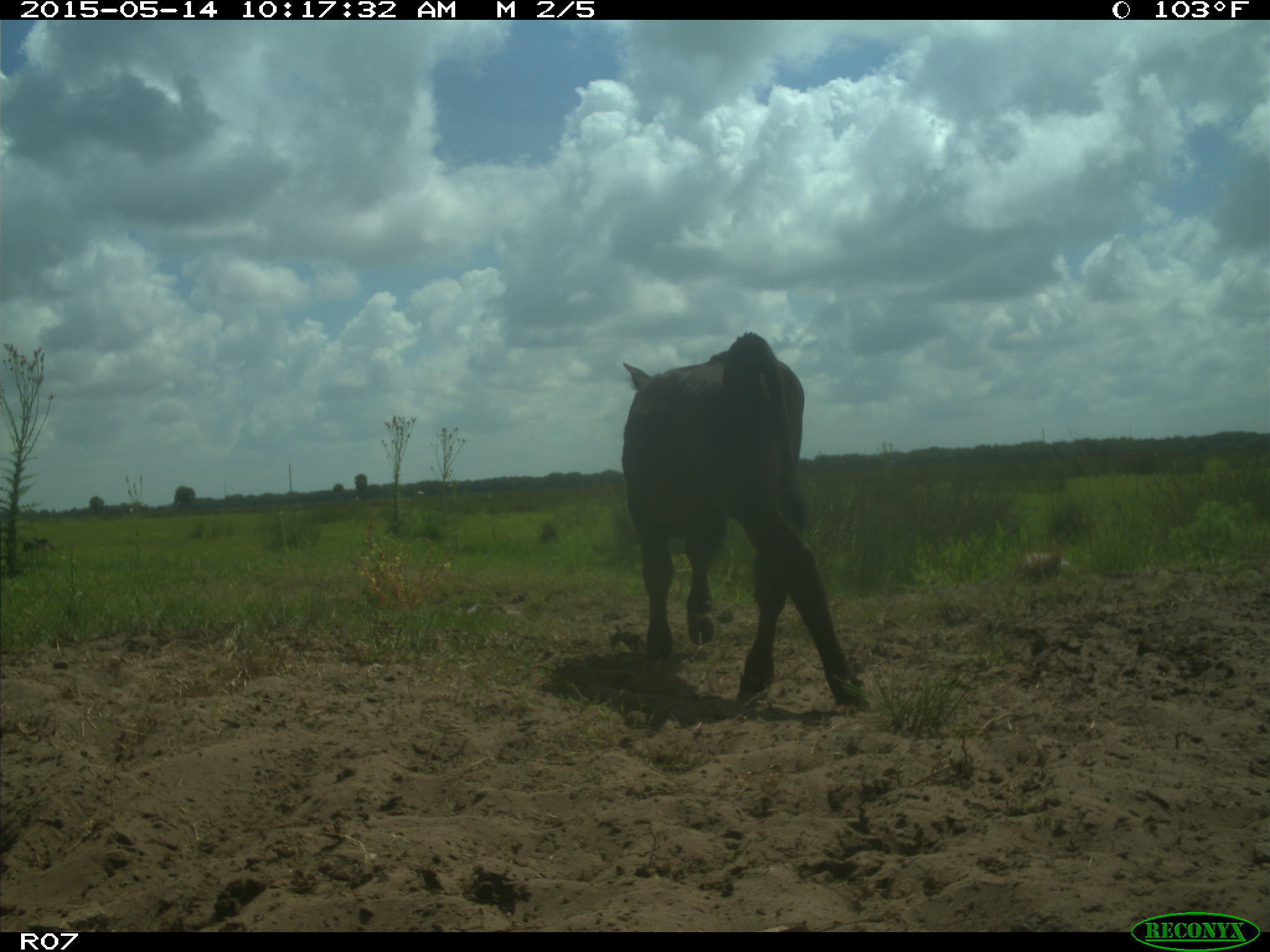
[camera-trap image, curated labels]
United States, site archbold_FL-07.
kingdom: Animalia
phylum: Chordata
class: Mammalia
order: Artiodactyla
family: Bovidae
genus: Bos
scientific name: Bos taurus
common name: domestic cow